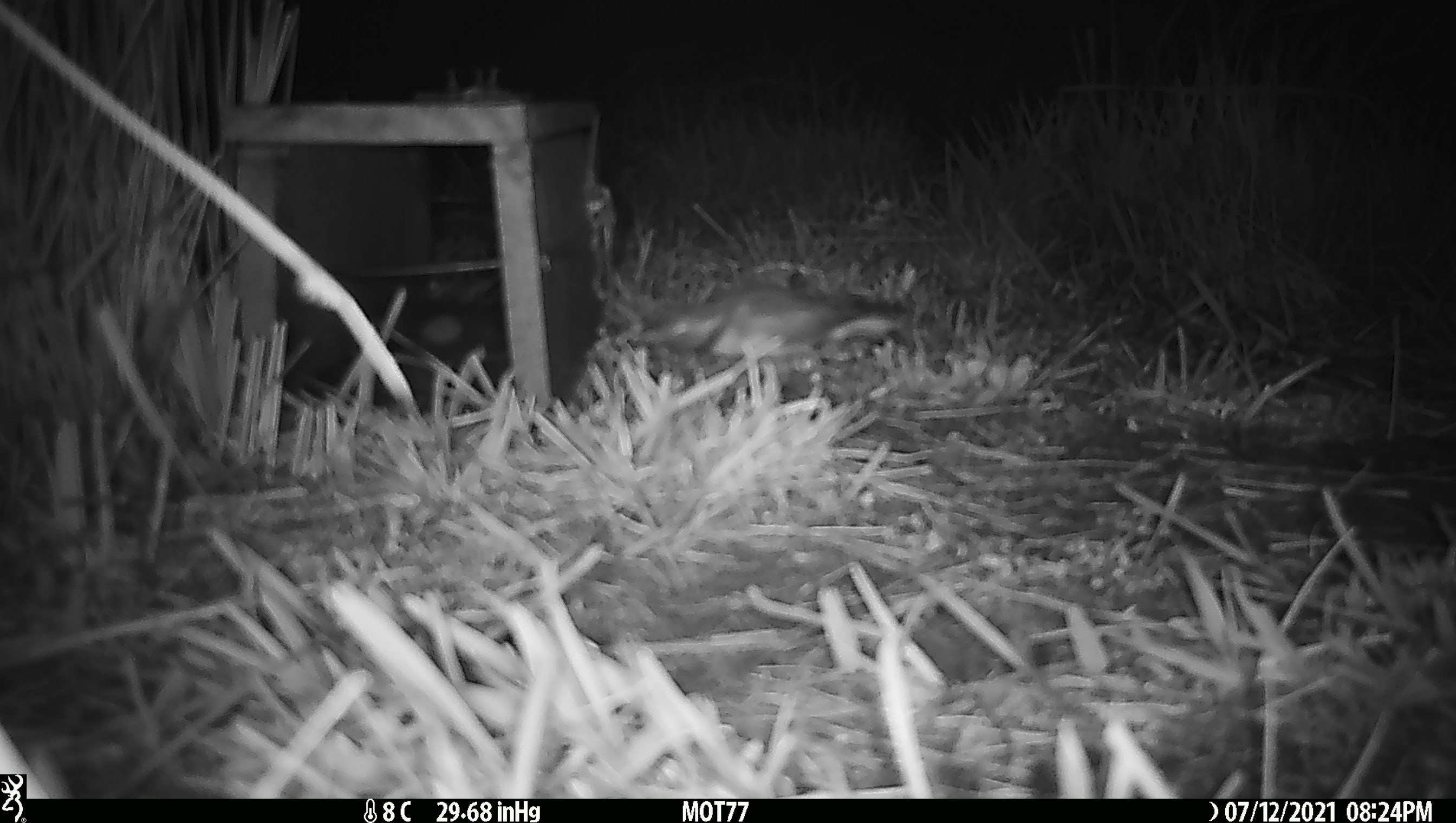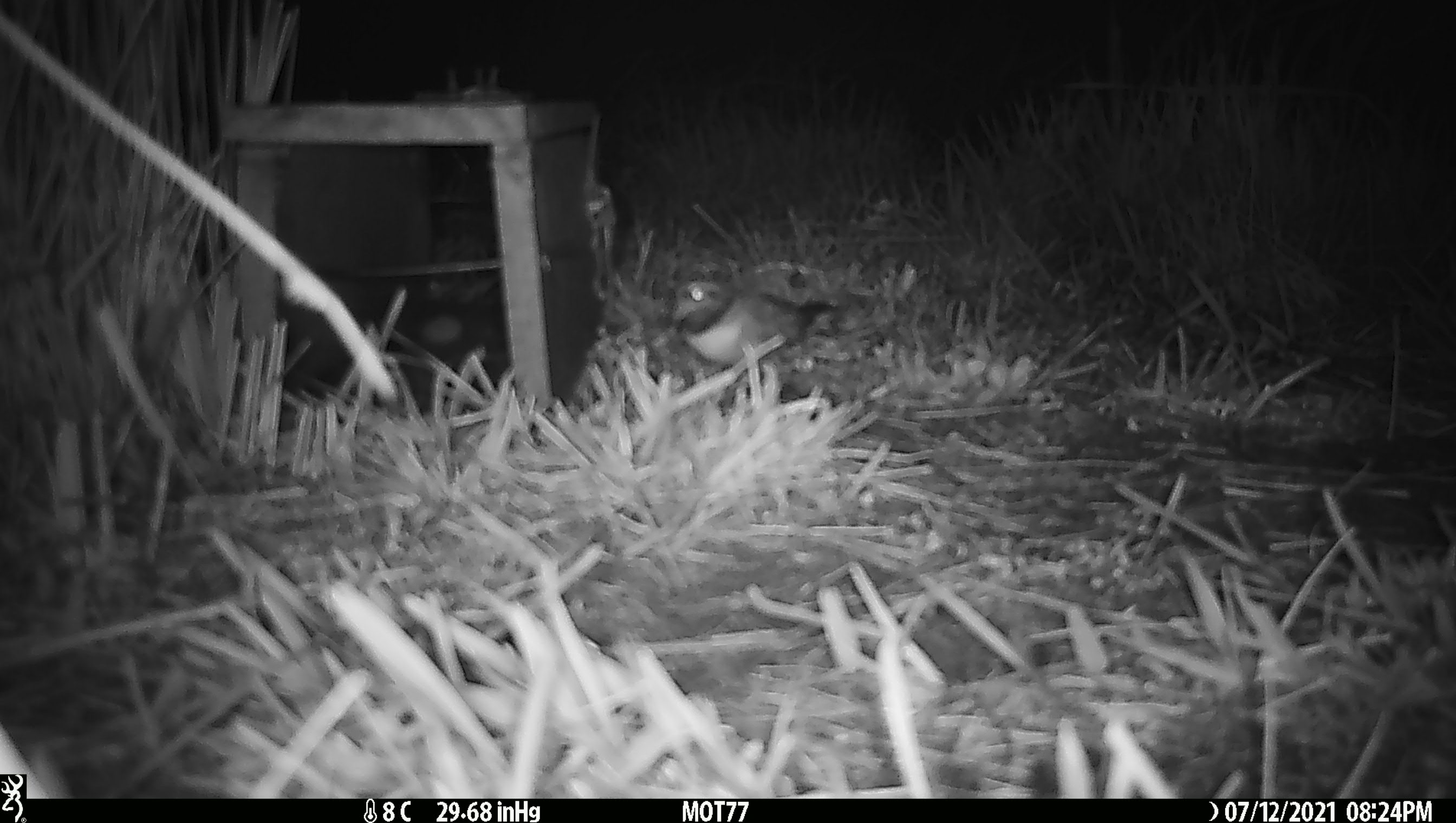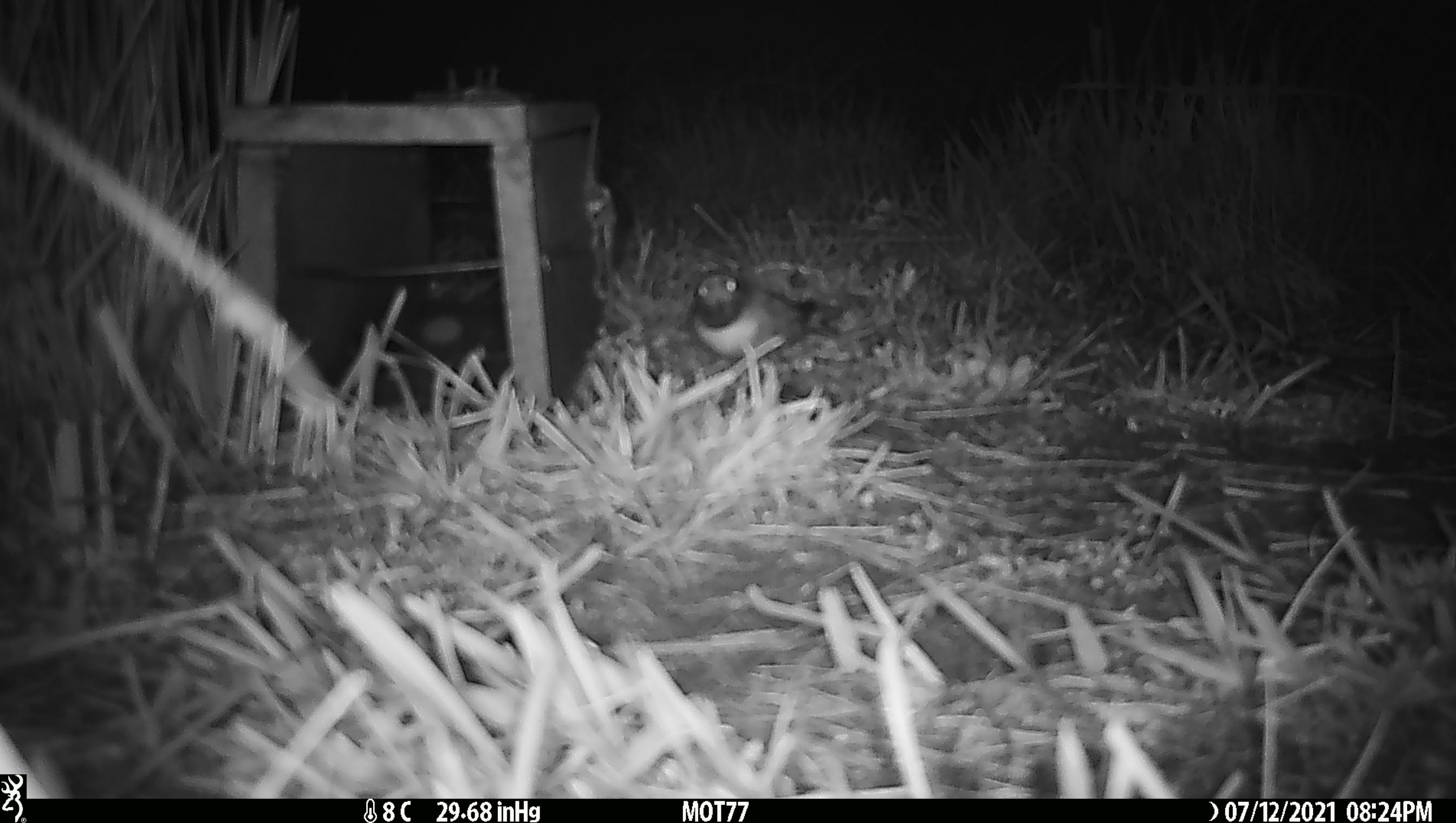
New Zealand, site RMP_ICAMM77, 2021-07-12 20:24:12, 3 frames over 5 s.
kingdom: Animalia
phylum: Chordata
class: Aves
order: Charadriiformes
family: Charadriidae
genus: Thinornis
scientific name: Thinornis novaeseelandiae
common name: shore plover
Shore plover (Thinornis novaeseelandiae).